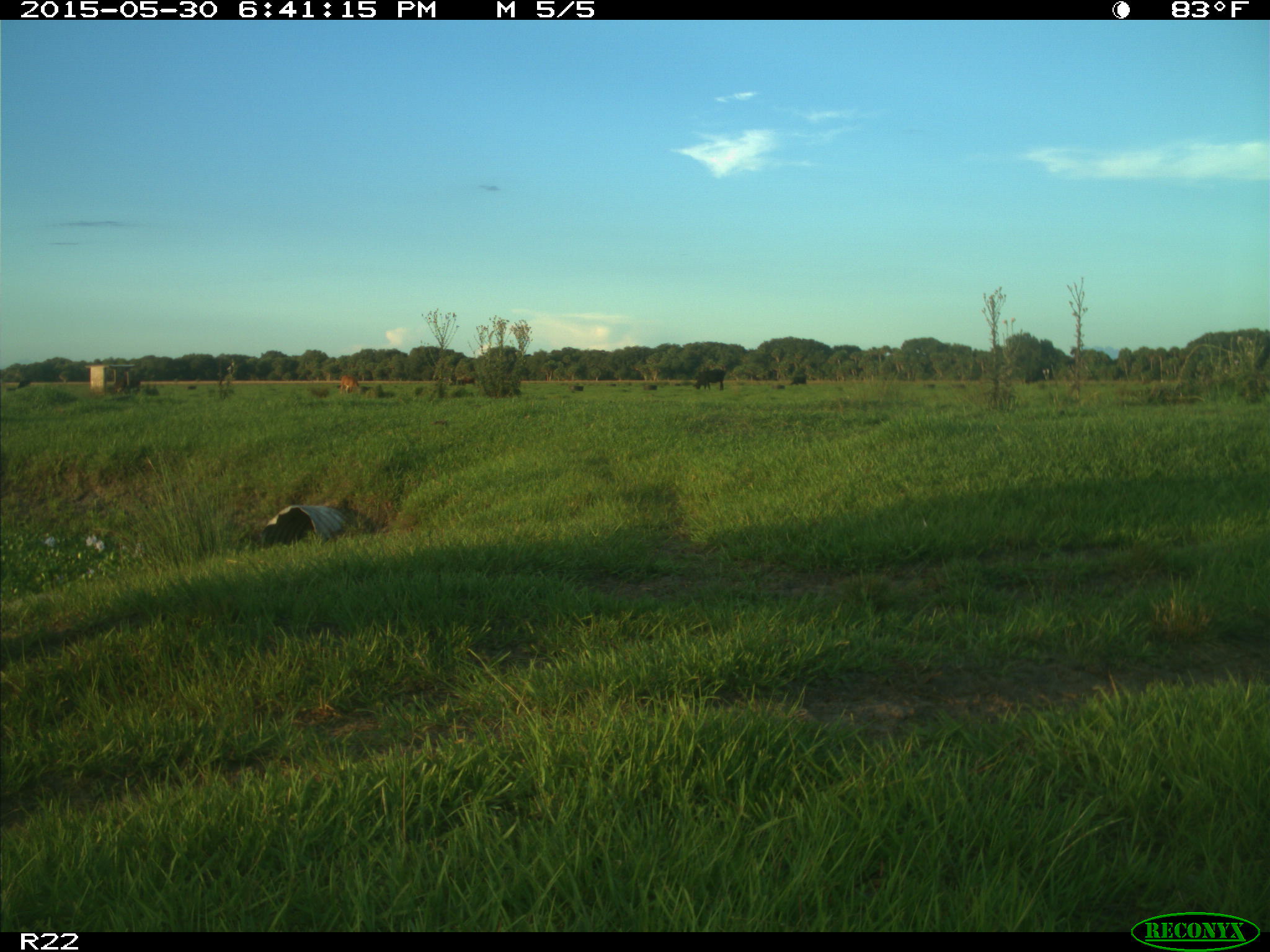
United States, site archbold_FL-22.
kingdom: Animalia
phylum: Chordata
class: Mammalia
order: Artiodactyla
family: Bovidae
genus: Bos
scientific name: Bos taurus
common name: domestic cow